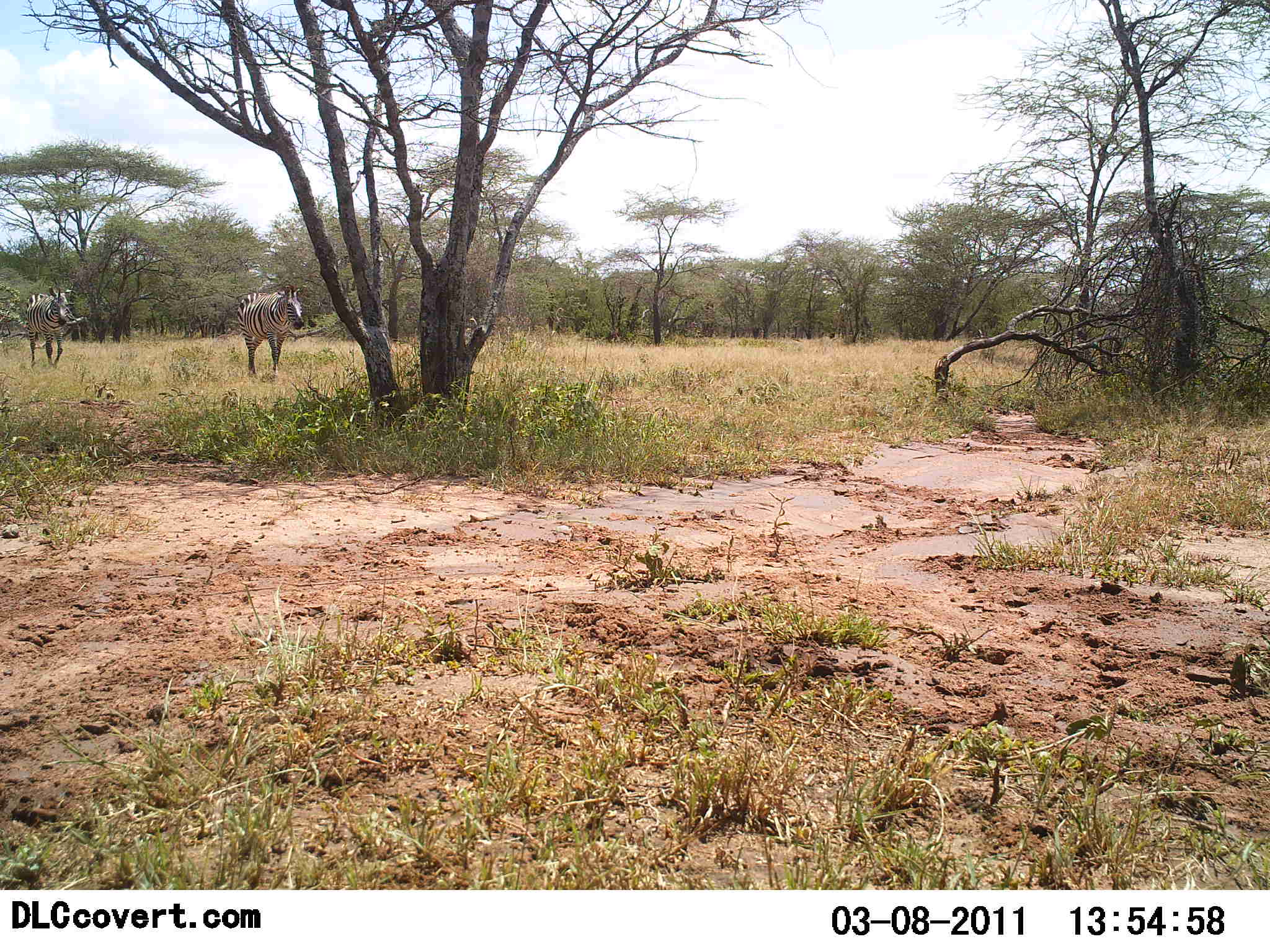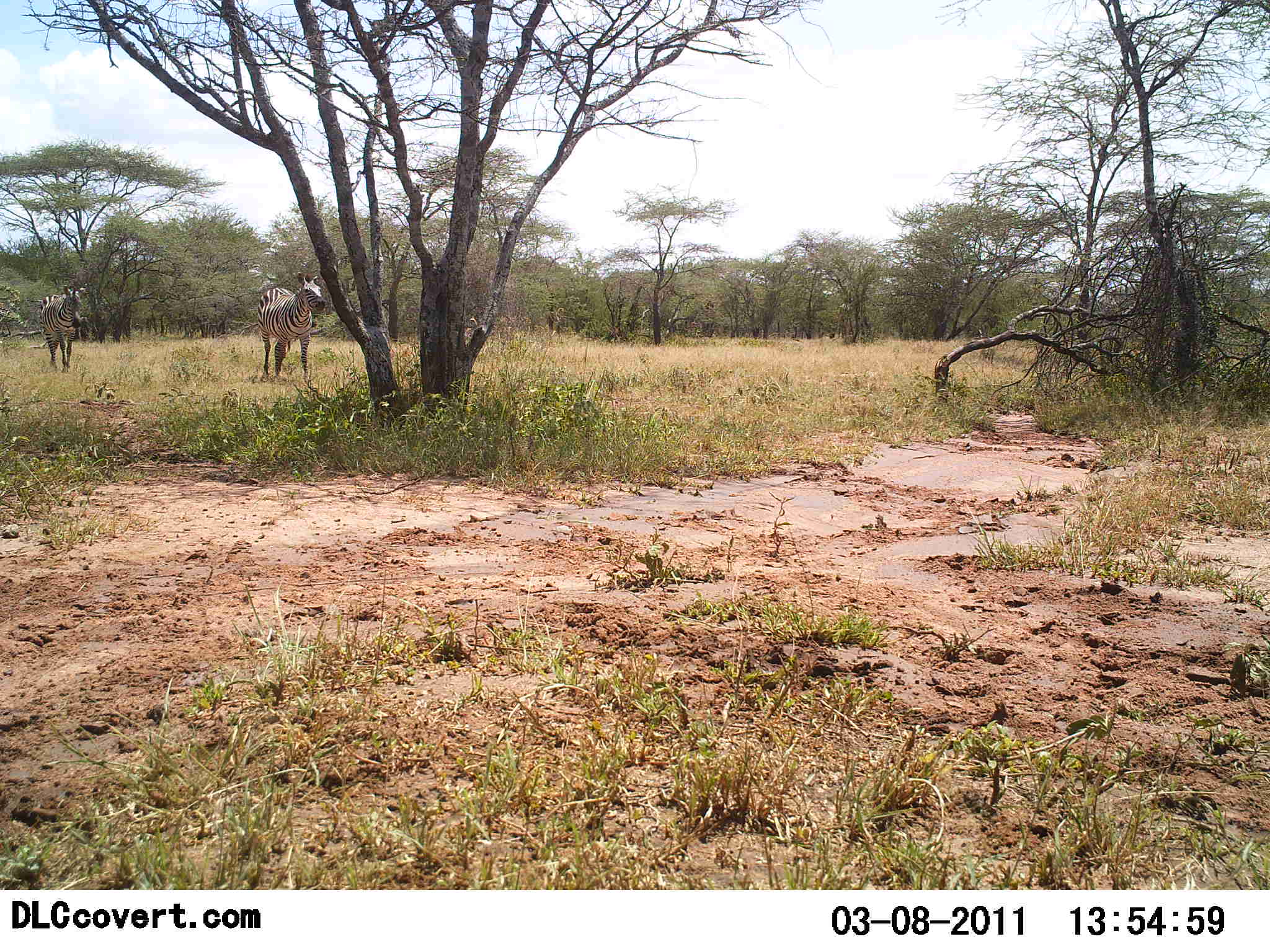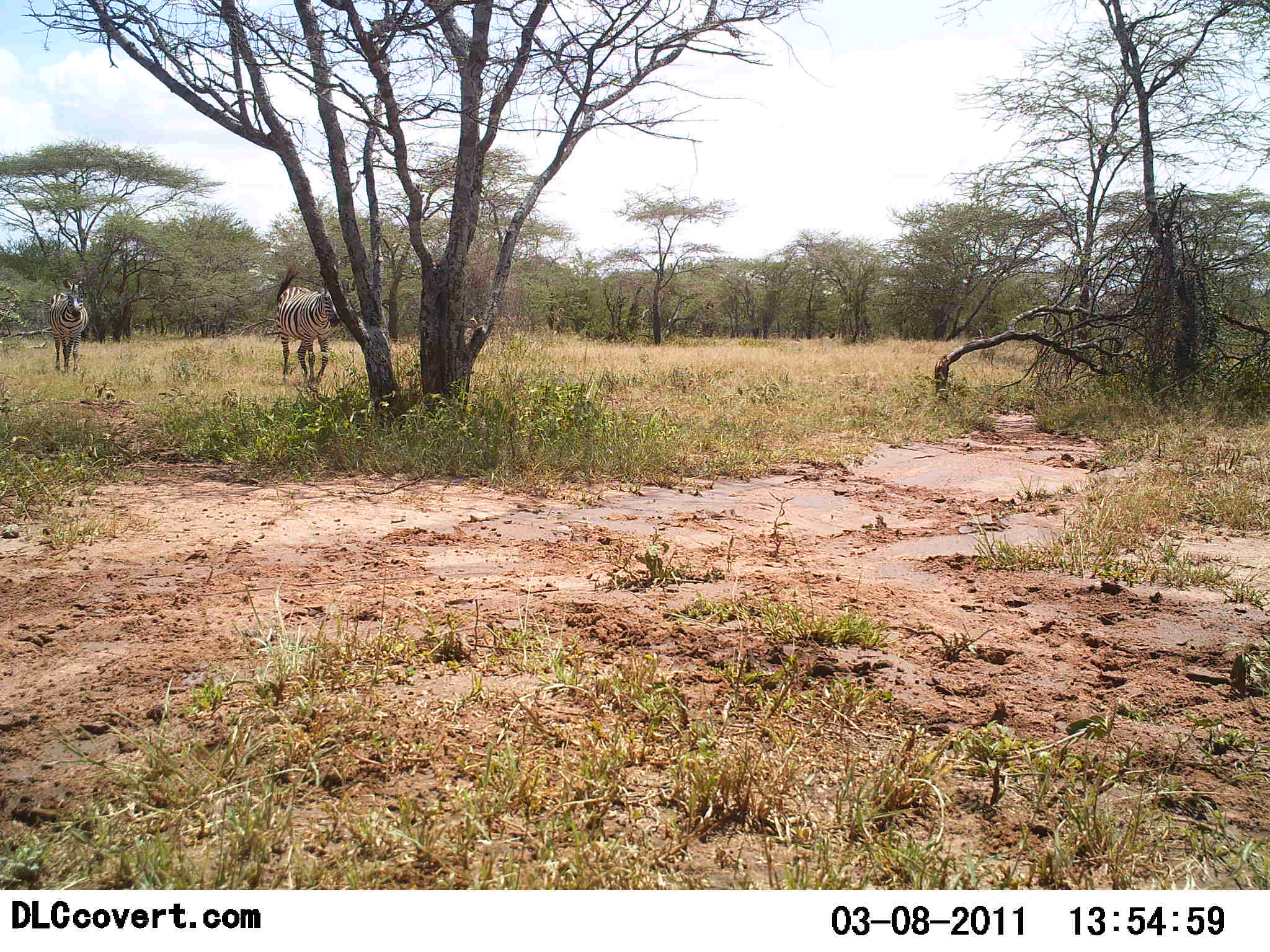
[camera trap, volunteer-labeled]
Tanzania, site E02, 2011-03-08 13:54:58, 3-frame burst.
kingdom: Animalia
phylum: Chordata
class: Mammalia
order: Perissodactyla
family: Equidae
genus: Equus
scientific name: Equus quagga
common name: plains zebra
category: zebra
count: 2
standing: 0%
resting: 0%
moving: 100%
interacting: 0%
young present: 0%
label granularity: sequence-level